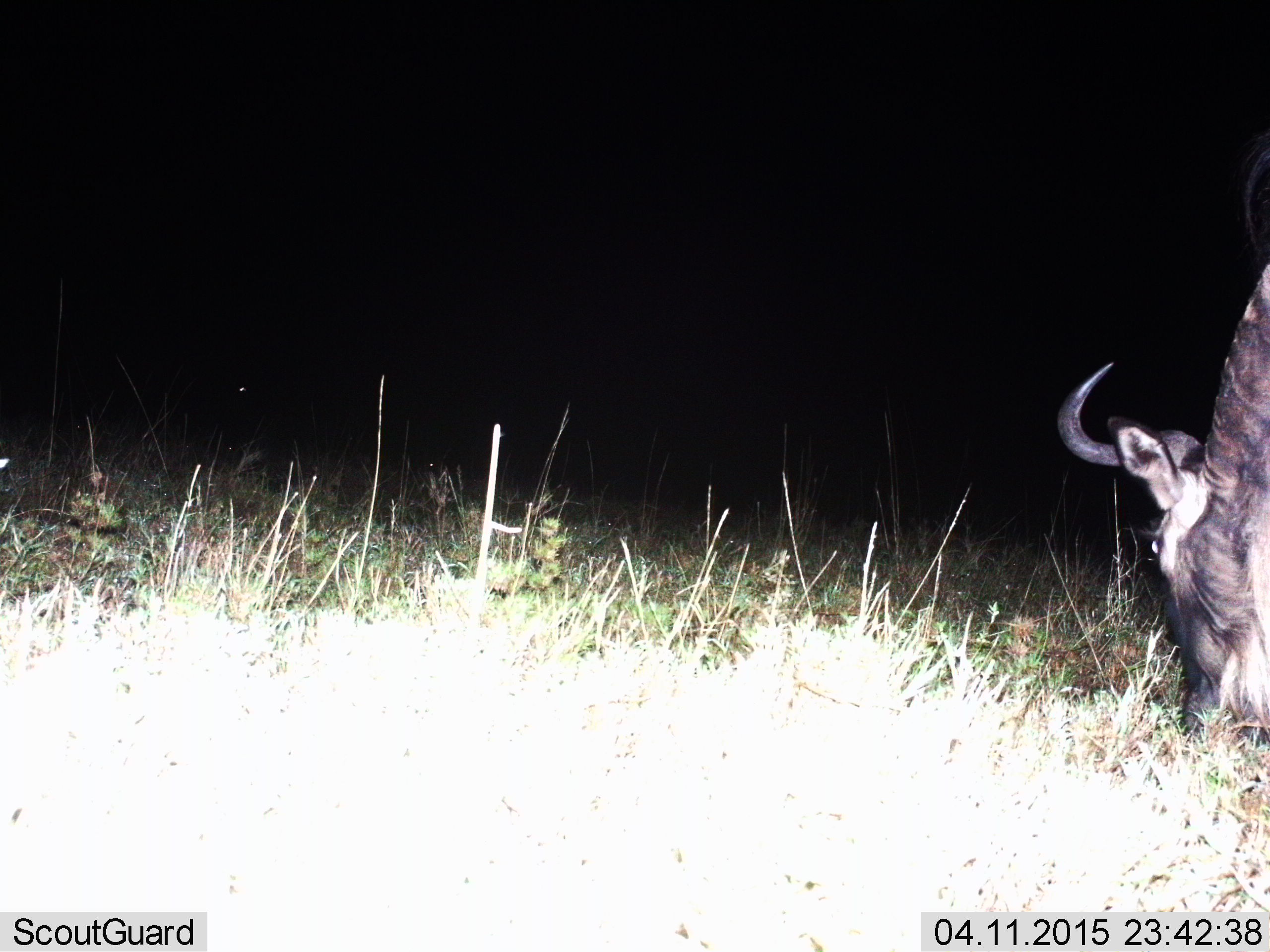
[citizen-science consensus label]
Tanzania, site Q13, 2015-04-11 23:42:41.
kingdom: Animalia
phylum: Chordata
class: Mammalia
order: Artiodactyla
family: Bovidae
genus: Connochaetes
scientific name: Connochaetes taurinus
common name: blue wildebeest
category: wildebeest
Wildebeest (blue wildebeest) (Connochaetes taurinus), count 1. Behavior (volunteer vote fractions): standing 10%, resting 0%, moving 0%, interacting 0%. Young present (vote fraction): 0%. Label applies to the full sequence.